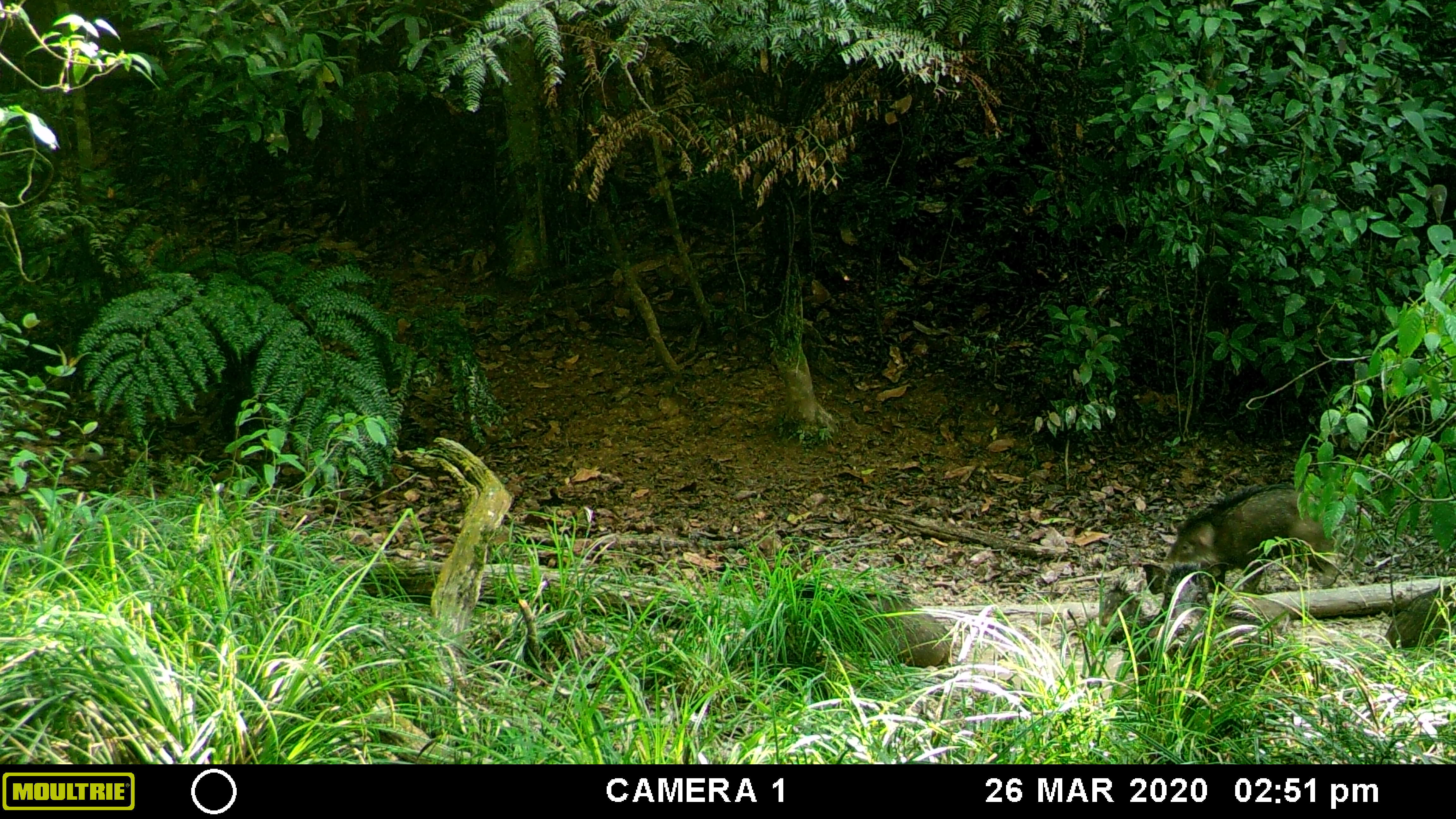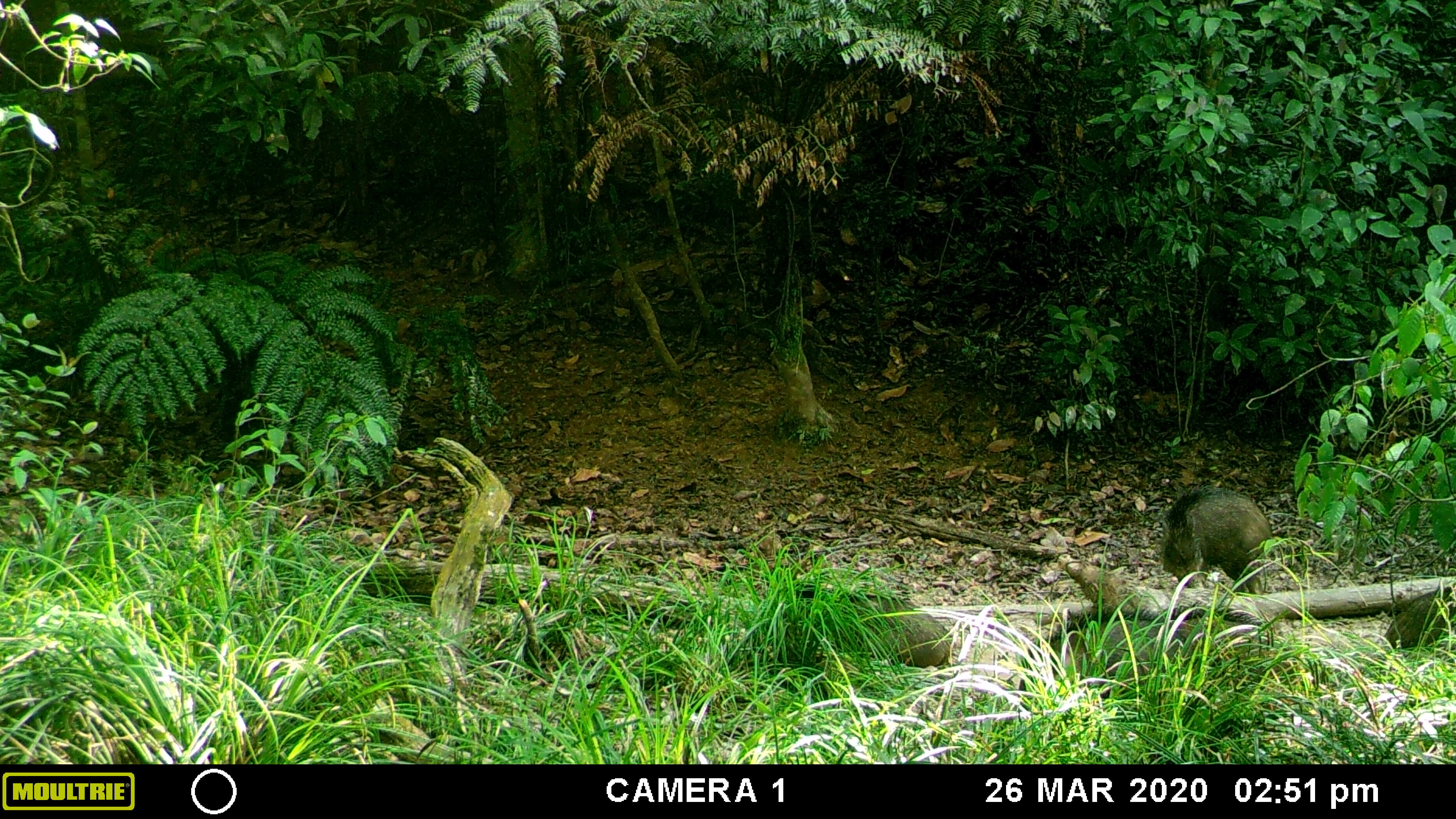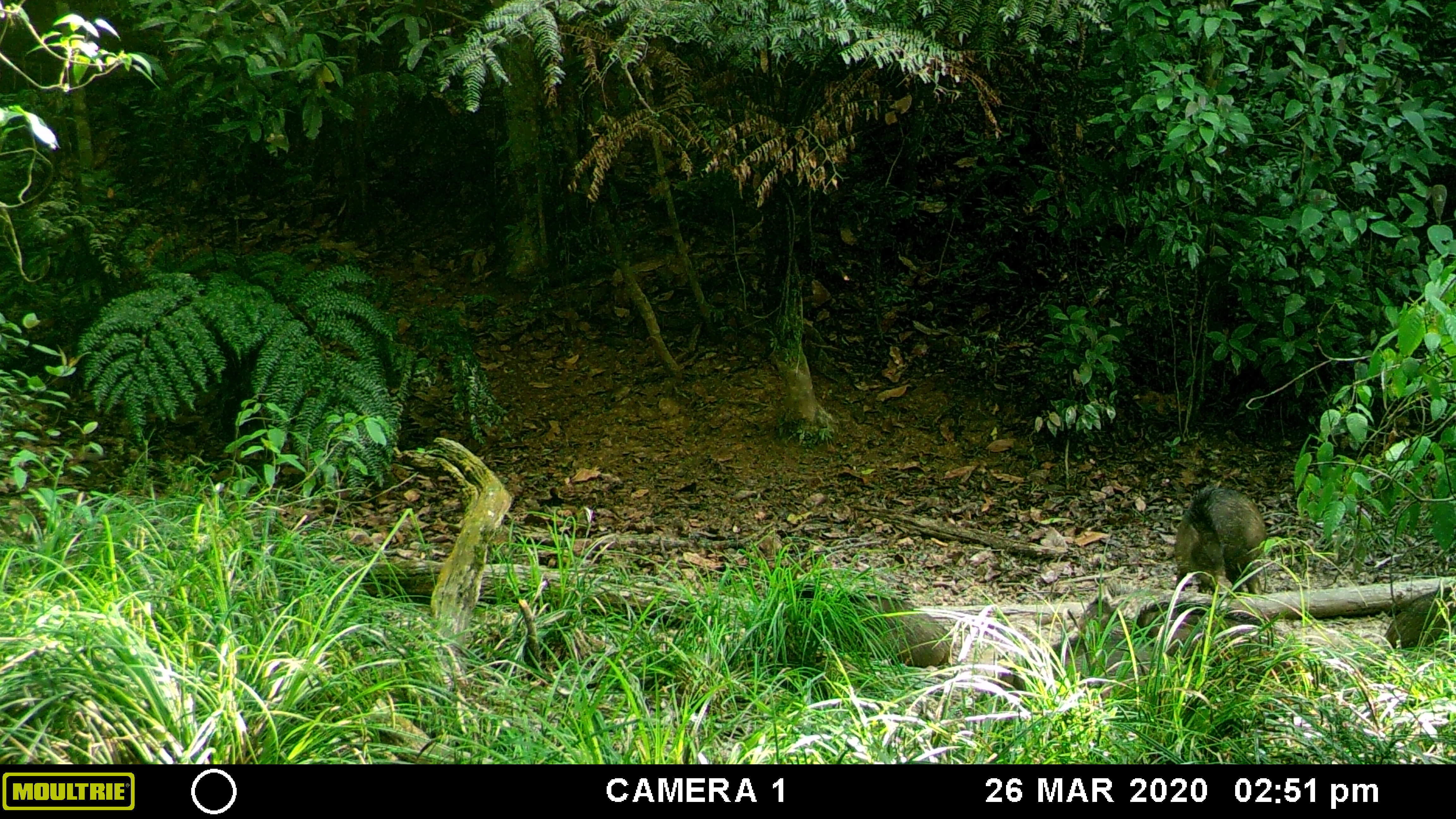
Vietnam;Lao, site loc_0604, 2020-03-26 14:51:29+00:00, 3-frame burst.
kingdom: Animalia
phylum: Chordata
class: Mammalia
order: Artiodactyla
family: Suidae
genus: Sus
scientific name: Sus scrofa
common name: eurasian wild pig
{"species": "eurasian wild pig (Sus scrofa)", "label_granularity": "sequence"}